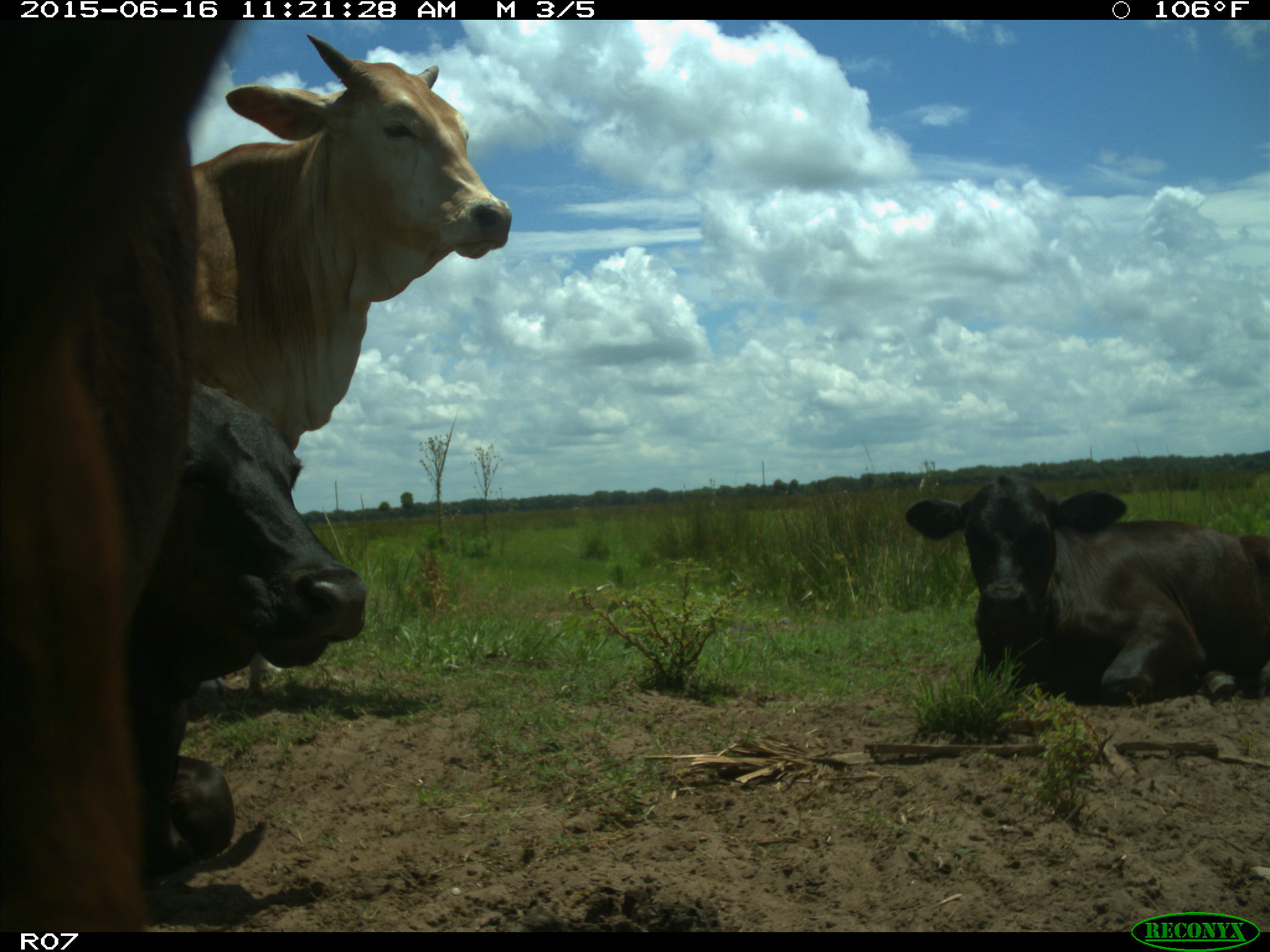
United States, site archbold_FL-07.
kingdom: Animalia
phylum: Chordata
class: Mammalia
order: Artiodactyla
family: Bovidae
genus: Bos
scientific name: Bos taurus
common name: domestic cow